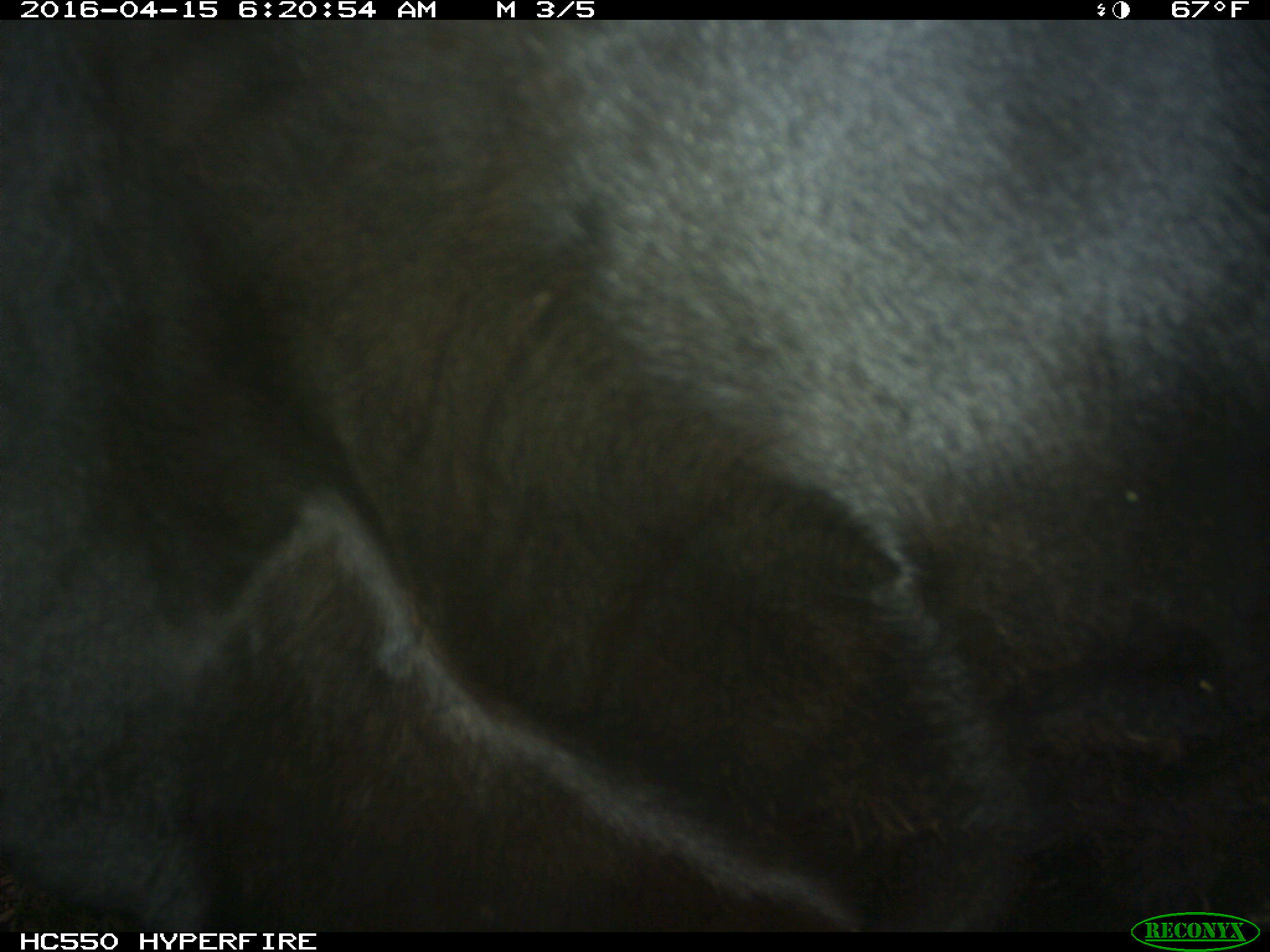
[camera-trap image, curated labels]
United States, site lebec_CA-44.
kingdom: Animalia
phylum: Chordata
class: Mammalia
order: Artiodactyla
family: Bovidae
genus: Bos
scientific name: Bos taurus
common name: domestic cow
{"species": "Bos taurus (domestic cow)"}